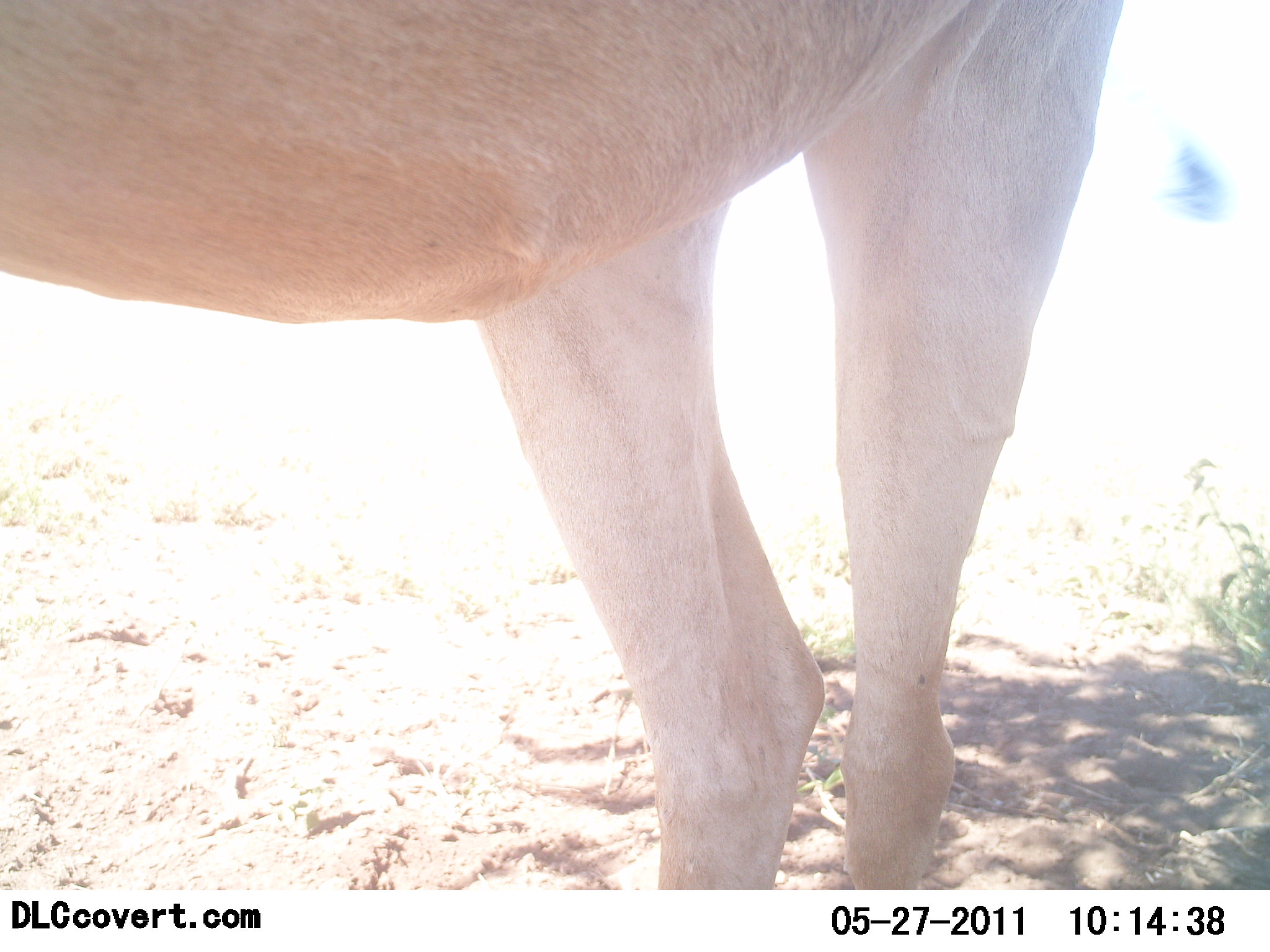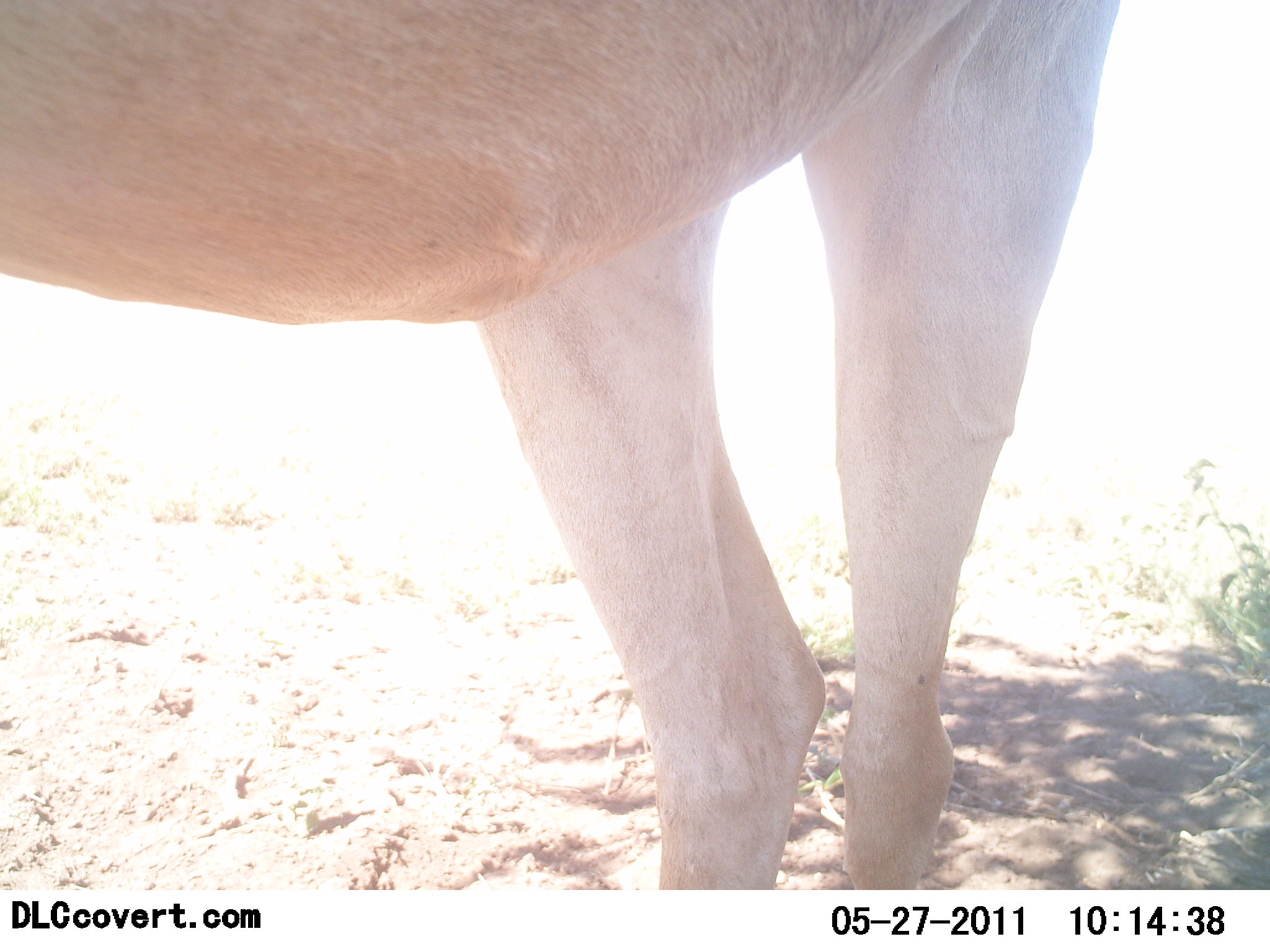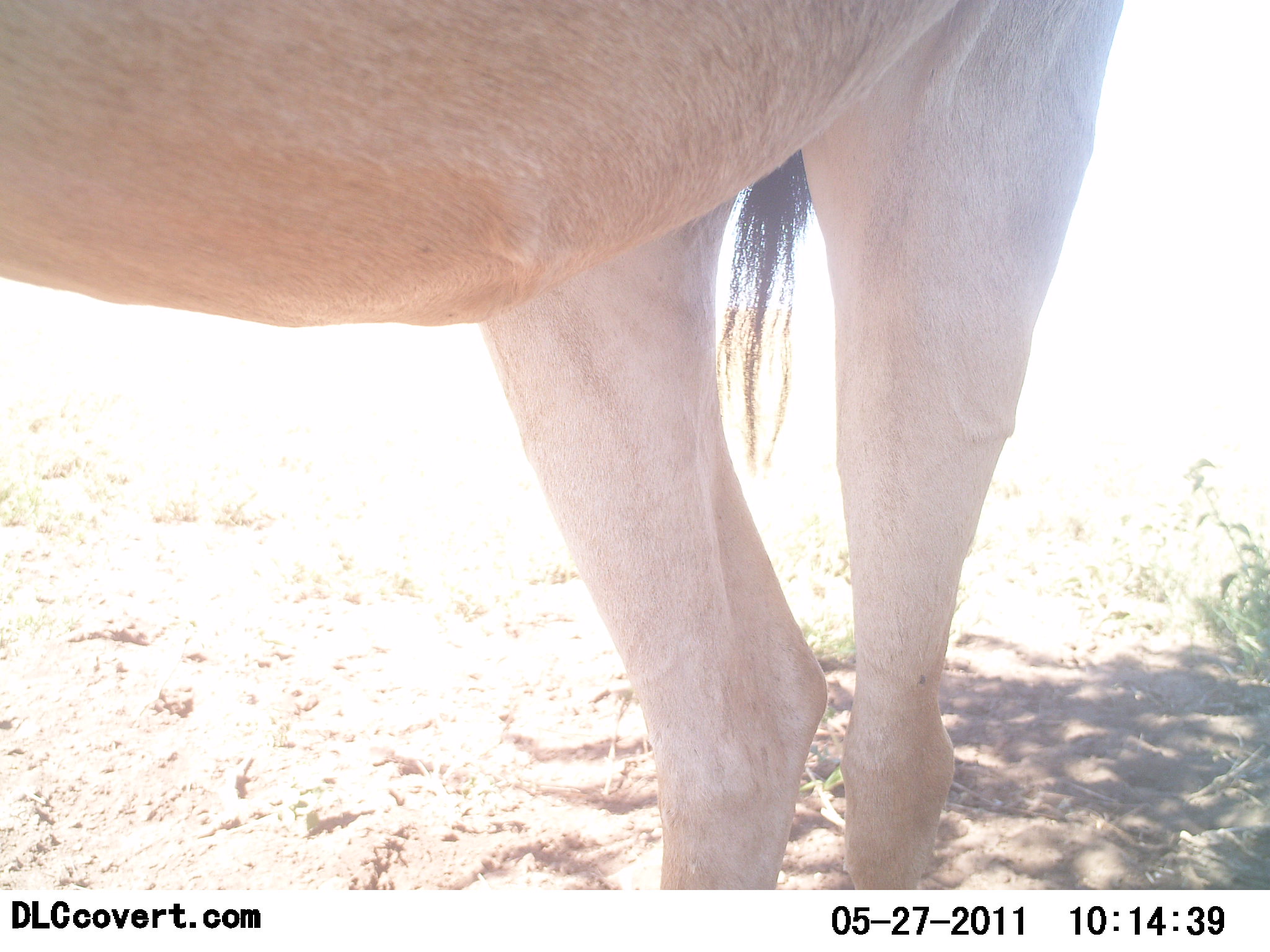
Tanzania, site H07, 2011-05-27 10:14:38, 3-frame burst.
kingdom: Animalia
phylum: Chordata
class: Mammalia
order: Artiodactyla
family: Bovidae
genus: Alcelaphus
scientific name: Alcelaphus buselaphus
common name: hartebeest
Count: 1.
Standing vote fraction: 100%.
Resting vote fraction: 0%.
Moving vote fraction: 0%.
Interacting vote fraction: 0%.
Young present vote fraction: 0%.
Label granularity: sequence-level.